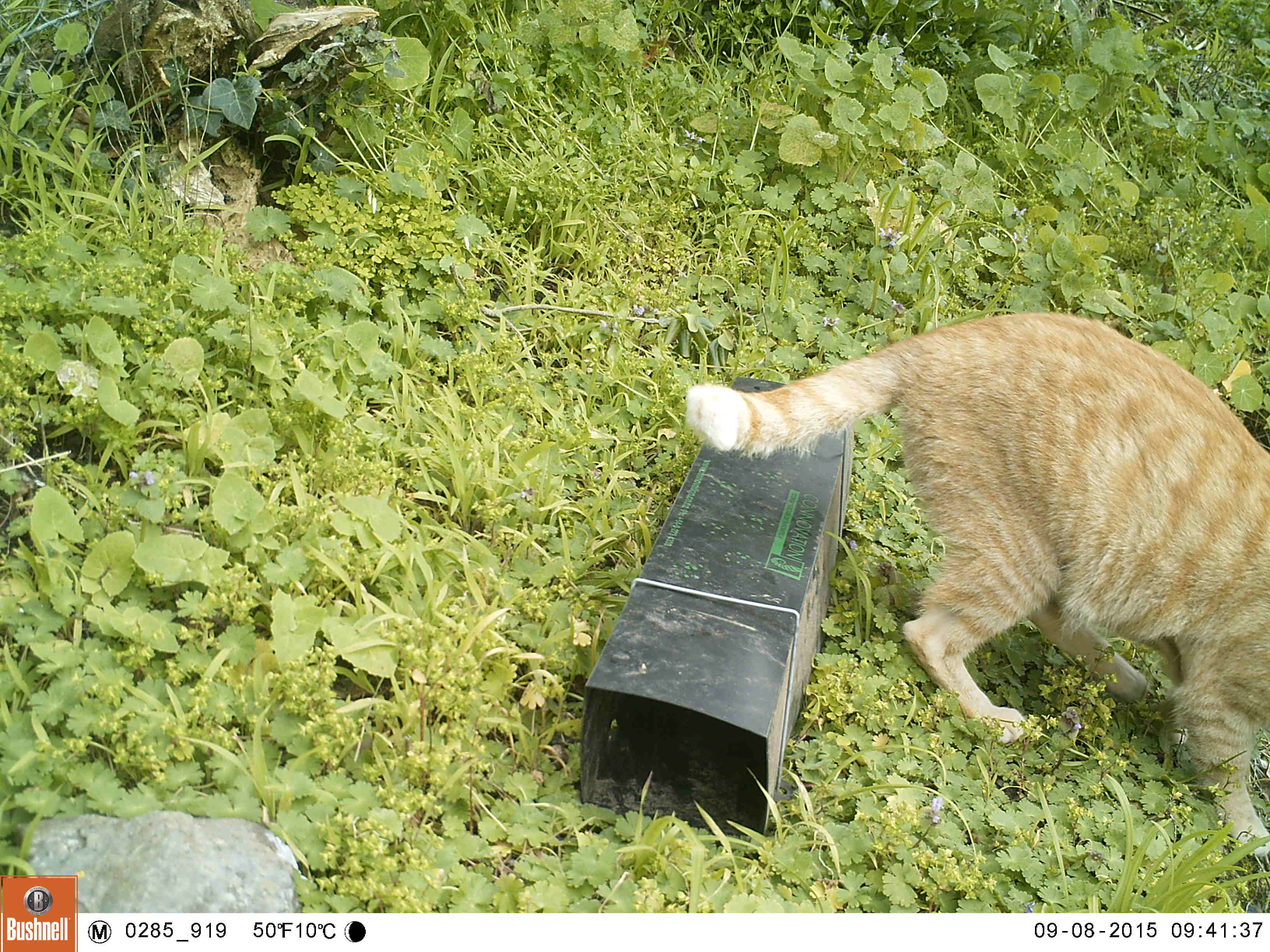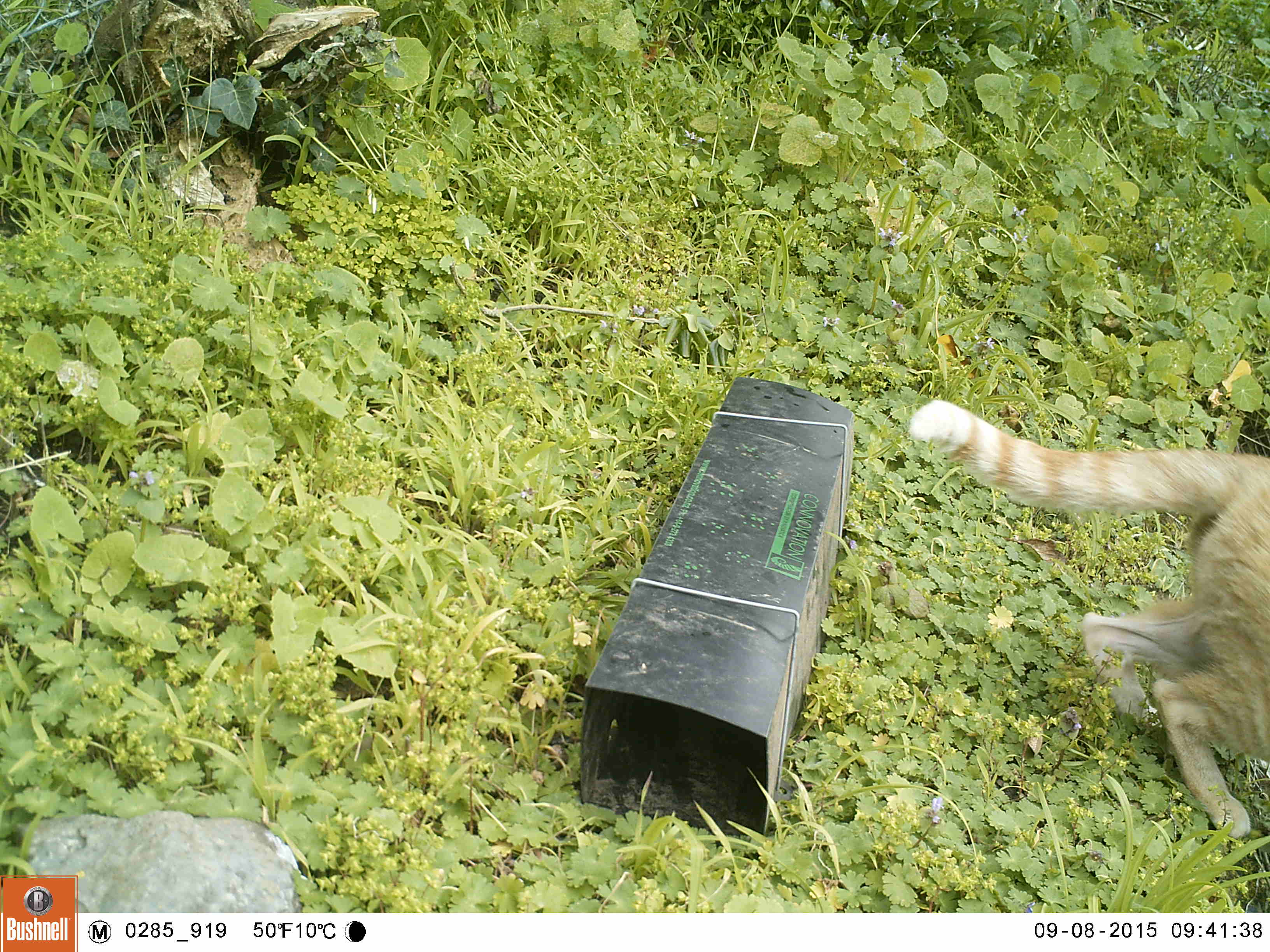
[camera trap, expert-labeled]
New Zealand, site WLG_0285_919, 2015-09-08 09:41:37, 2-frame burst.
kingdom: Animalia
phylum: Chordata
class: Mammalia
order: Carnivora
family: Felidae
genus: Felis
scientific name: Felis catus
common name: domestic cat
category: cat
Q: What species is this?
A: Cat (domestic cat) (Felis catus).